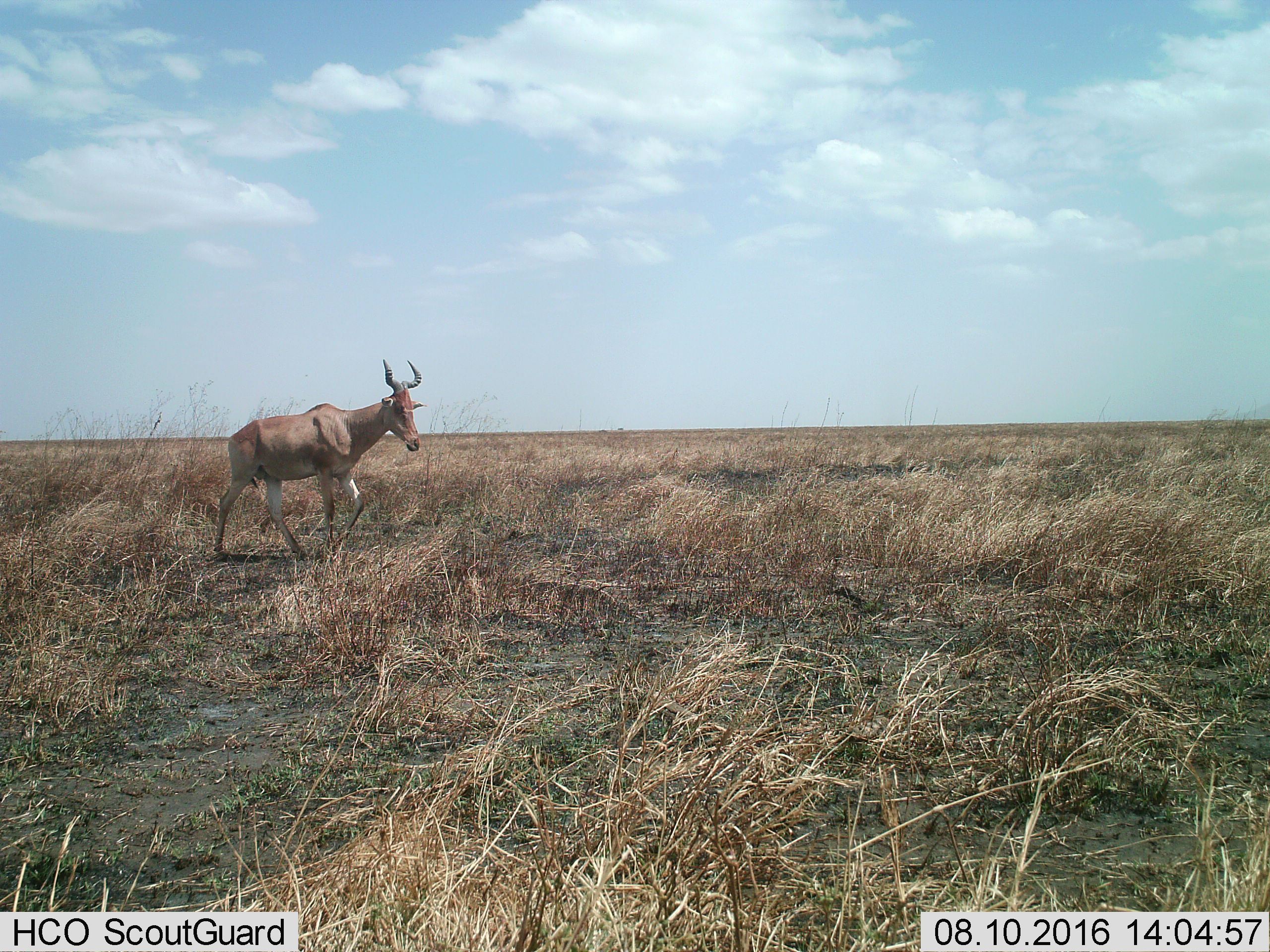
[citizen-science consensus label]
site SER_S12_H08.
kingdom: Animalia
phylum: Chordata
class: Mammalia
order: Artiodactyla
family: Bovidae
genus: Alcelaphus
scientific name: Alcelaphus buselaphus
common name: hartebeest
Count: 1.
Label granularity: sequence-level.